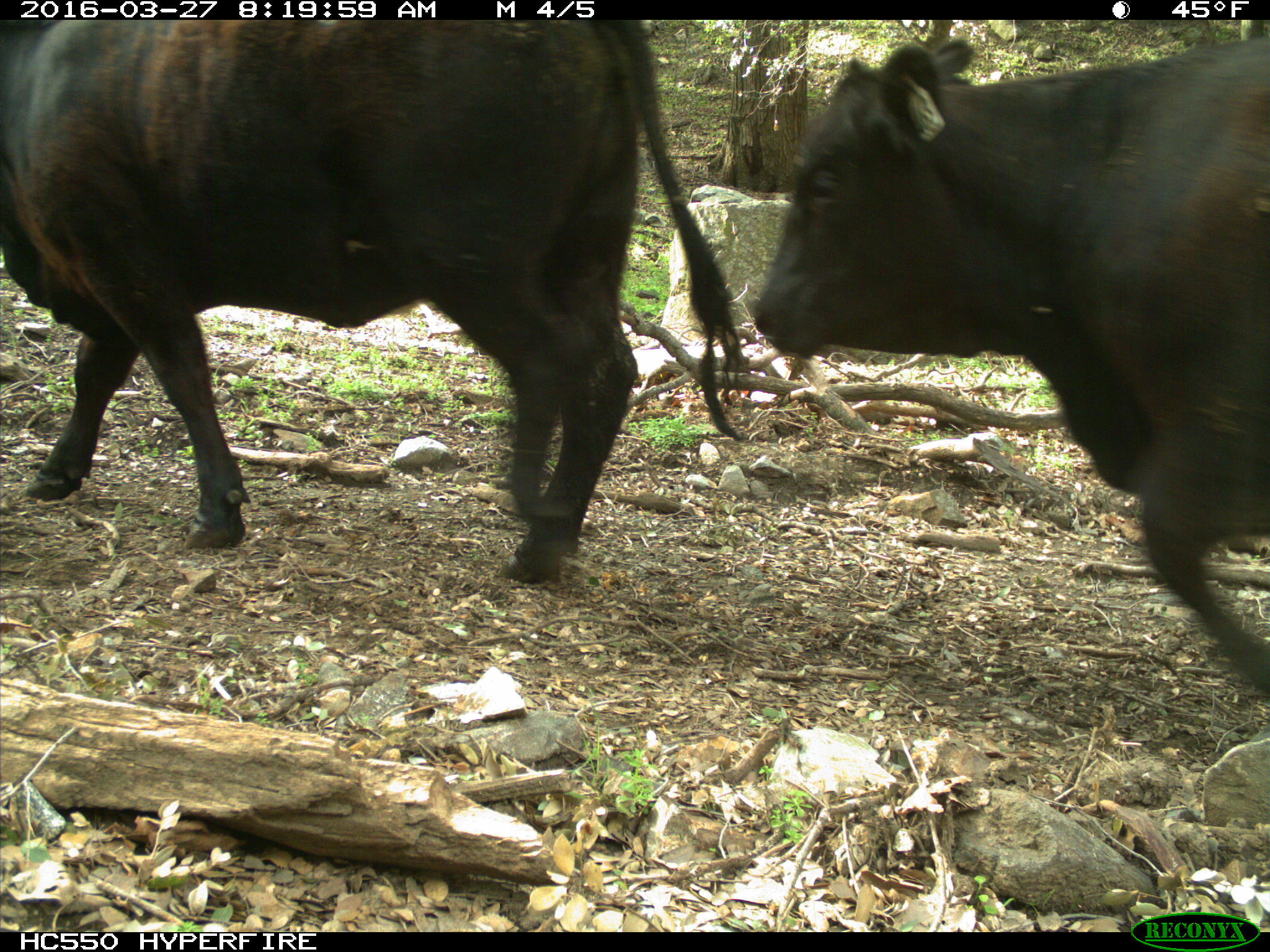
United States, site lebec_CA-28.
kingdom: Animalia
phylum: Chordata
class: Mammalia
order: Artiodactyla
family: Bovidae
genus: Bos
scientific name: Bos taurus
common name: domestic cow